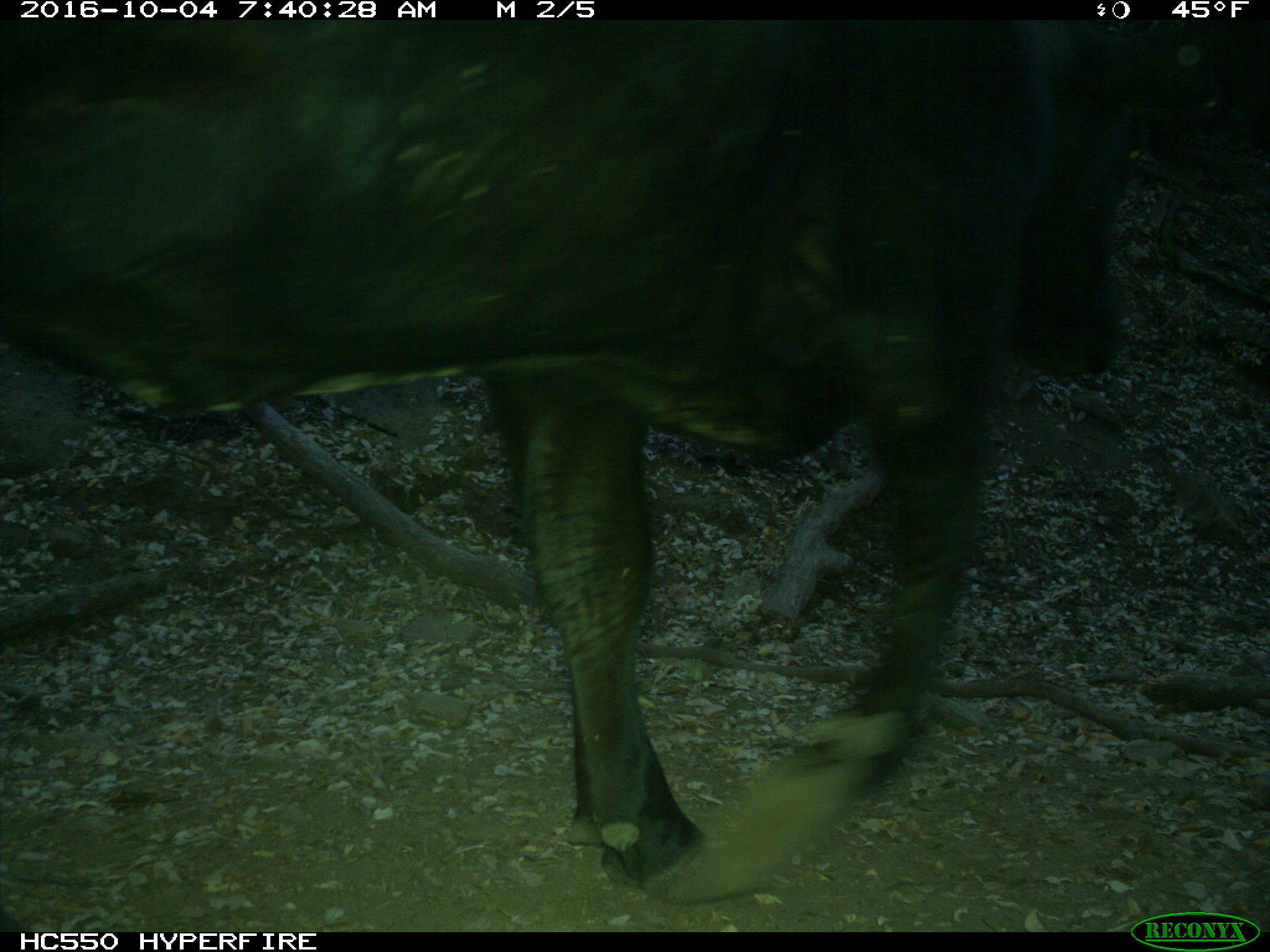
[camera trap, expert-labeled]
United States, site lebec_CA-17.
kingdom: Animalia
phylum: Chordata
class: Mammalia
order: Artiodactyla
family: Bovidae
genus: Bos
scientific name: Bos taurus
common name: domestic cow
Bos taurus (domestic cow).